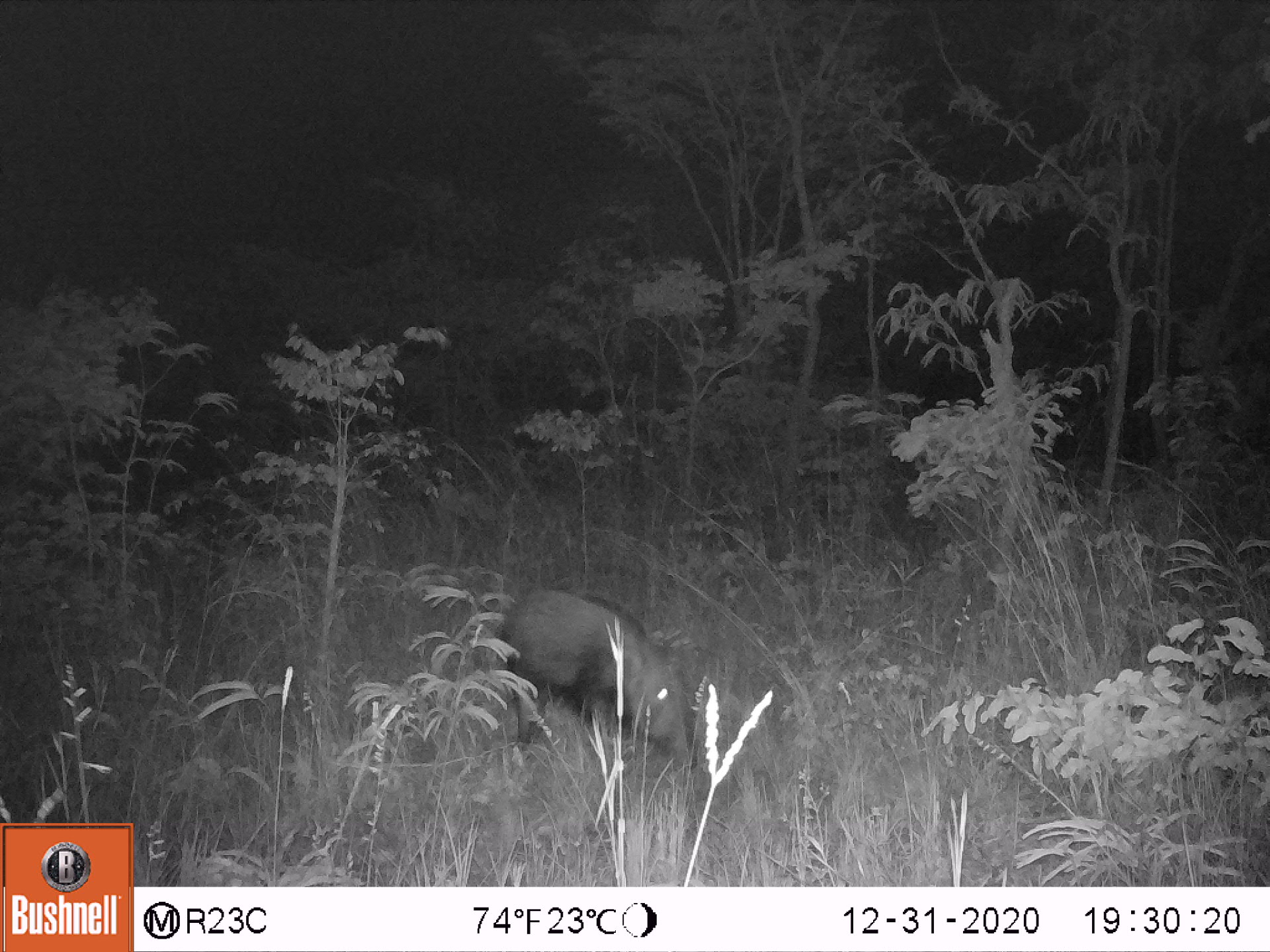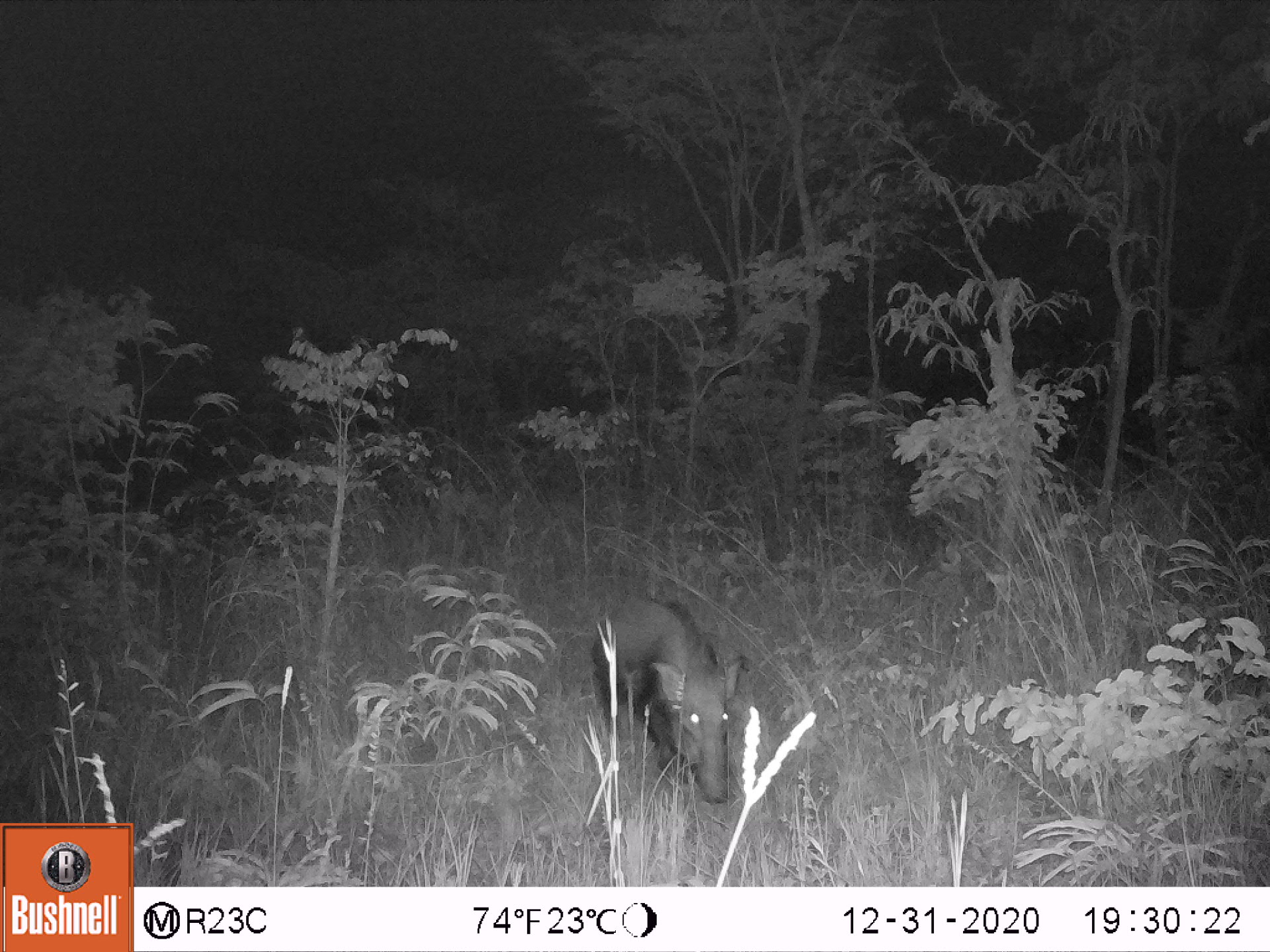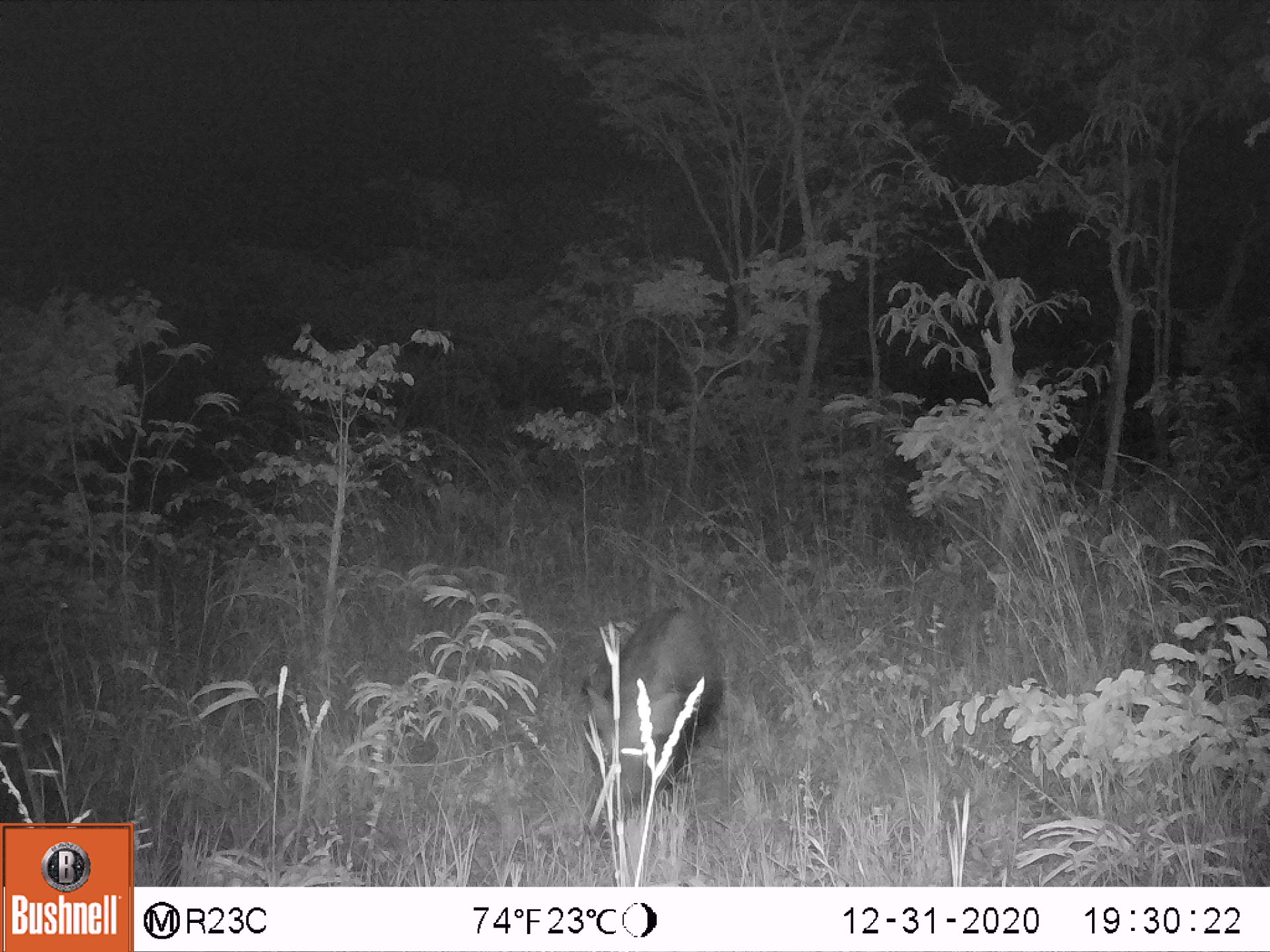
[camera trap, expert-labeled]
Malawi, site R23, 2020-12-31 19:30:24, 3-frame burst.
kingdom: Animalia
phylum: Chordata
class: Mammalia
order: Artiodactyla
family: Suidae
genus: Potamochoerus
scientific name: Potamochoerus larvatus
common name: bushpig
Bushpig (Potamochoerus larvatus), count 1.